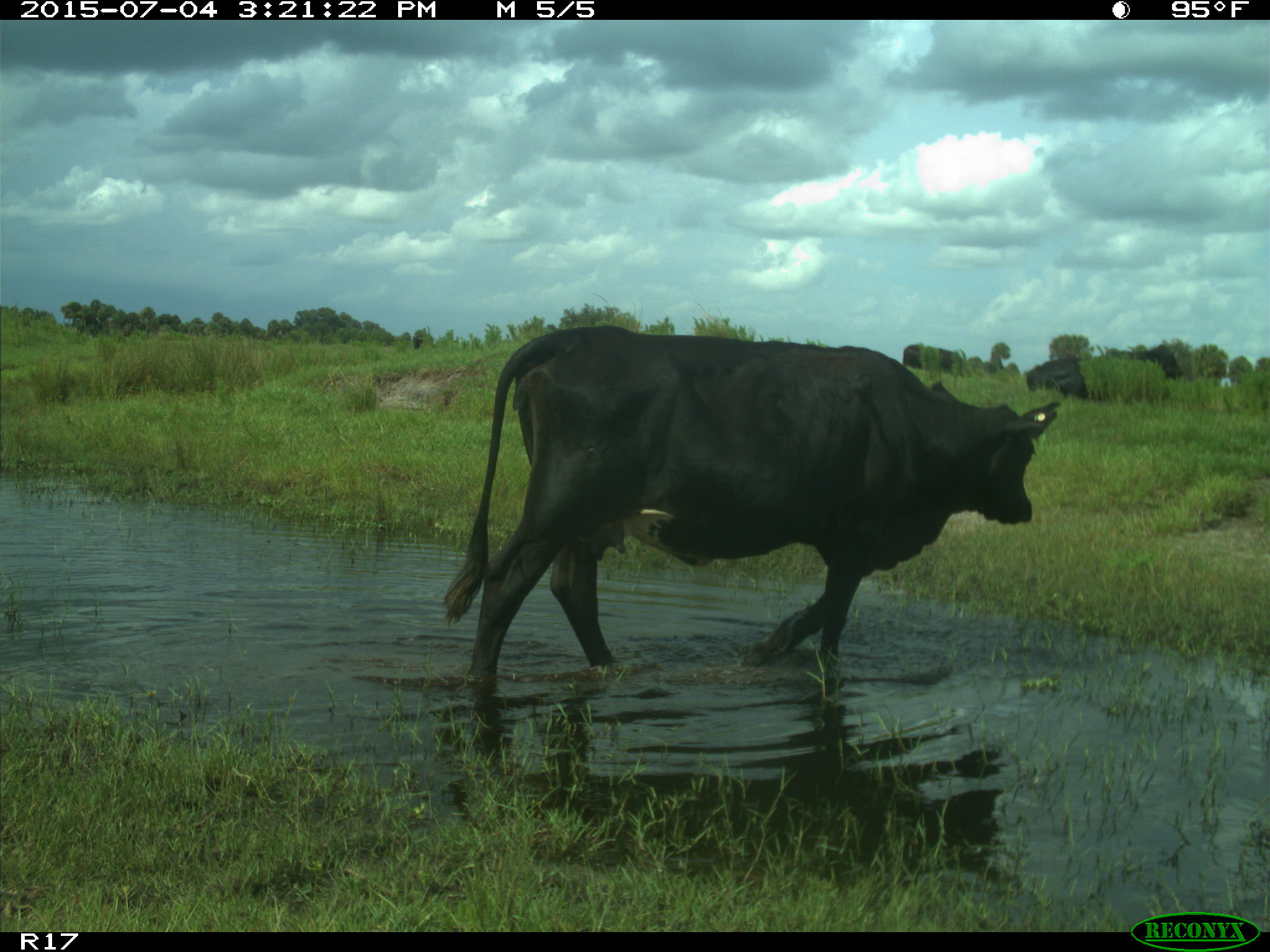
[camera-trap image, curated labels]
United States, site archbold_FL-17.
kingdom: Animalia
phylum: Chordata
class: Mammalia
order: Artiodactyla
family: Bovidae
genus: Bos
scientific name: Bos taurus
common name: domestic cow